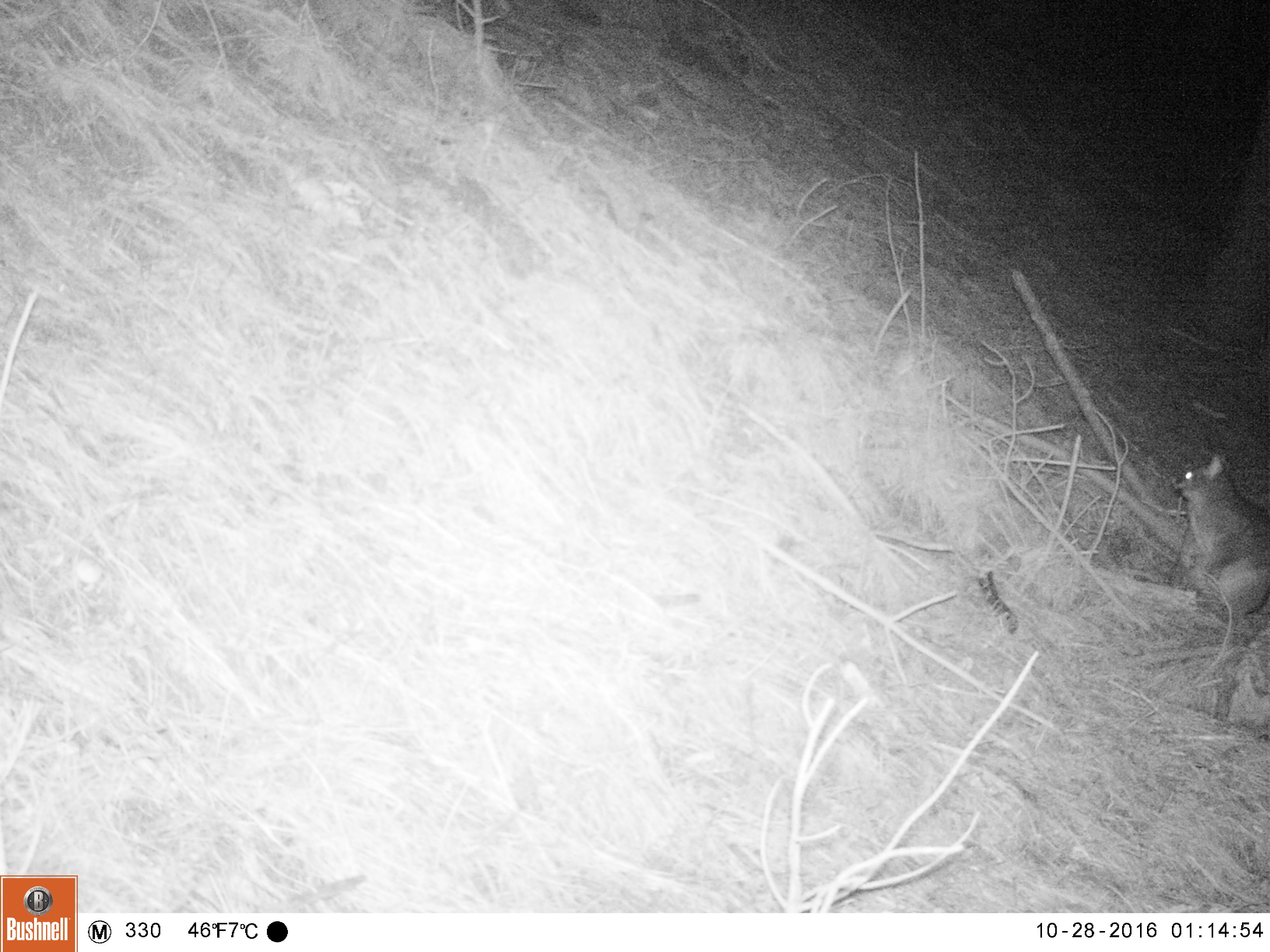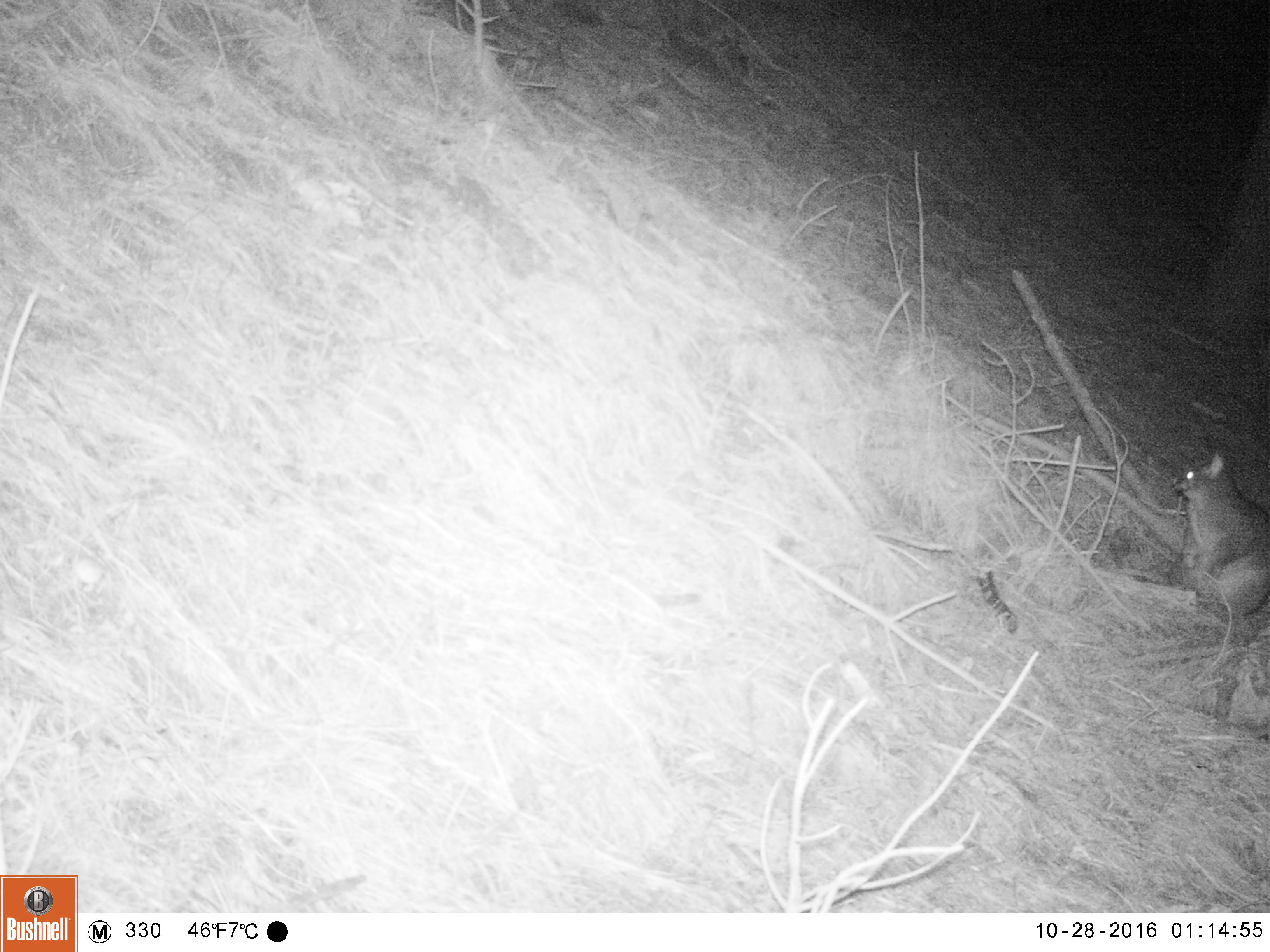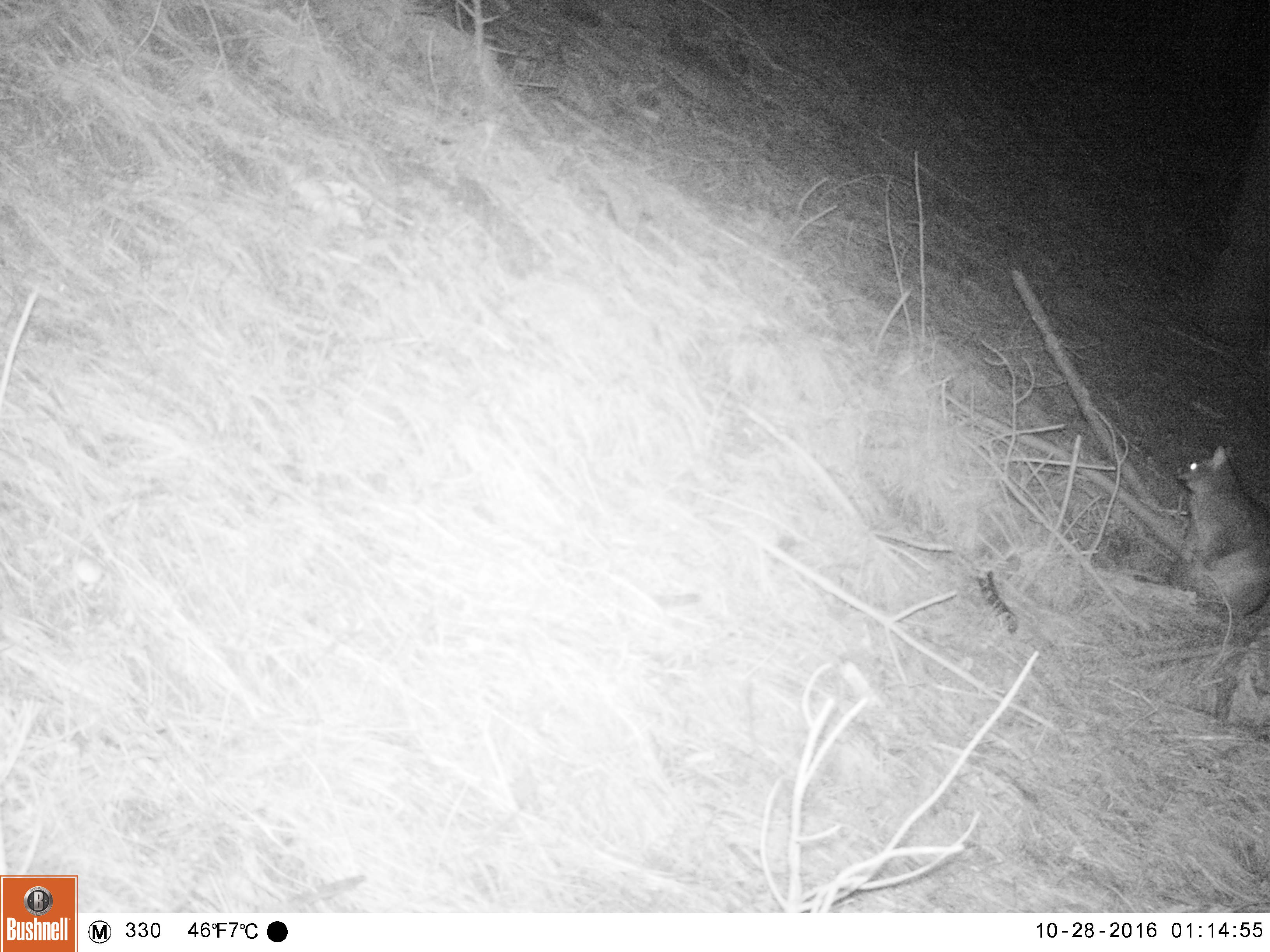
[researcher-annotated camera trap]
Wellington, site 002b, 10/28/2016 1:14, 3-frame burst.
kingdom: Animalia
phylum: Chordata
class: Mammalia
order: Didelphimorphia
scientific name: Didelphimorphia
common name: possum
Possum (Didelphimorphia).